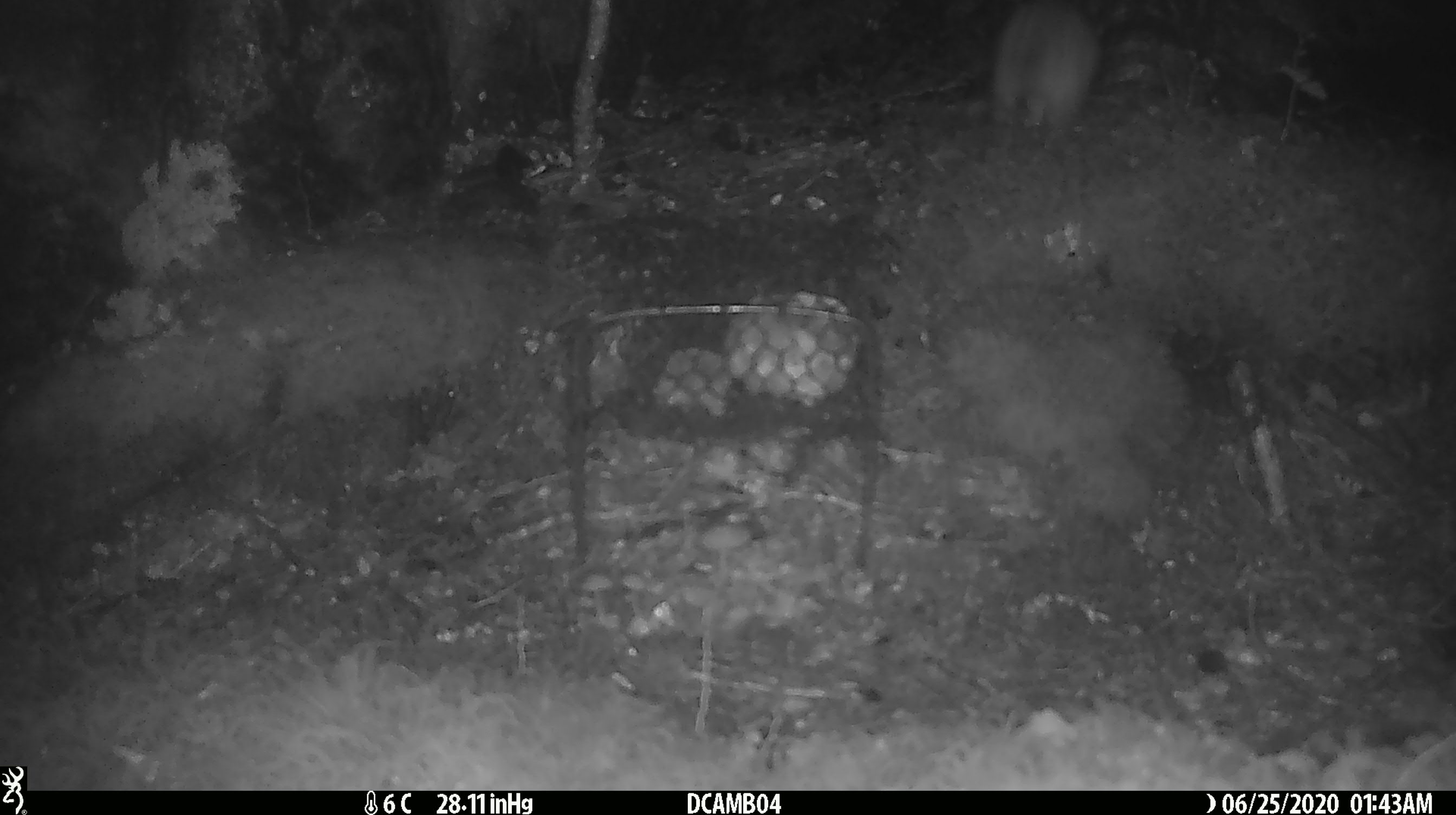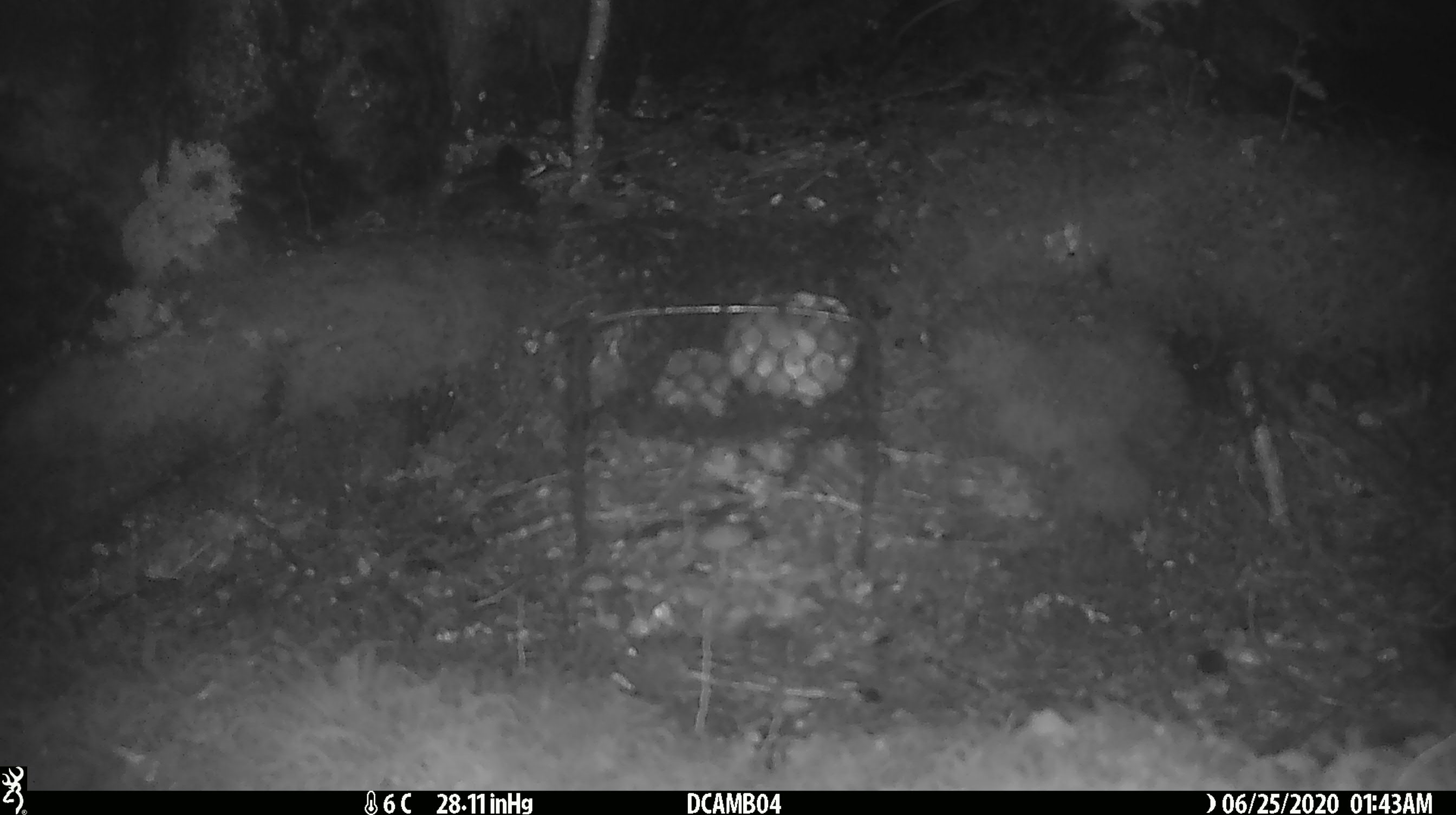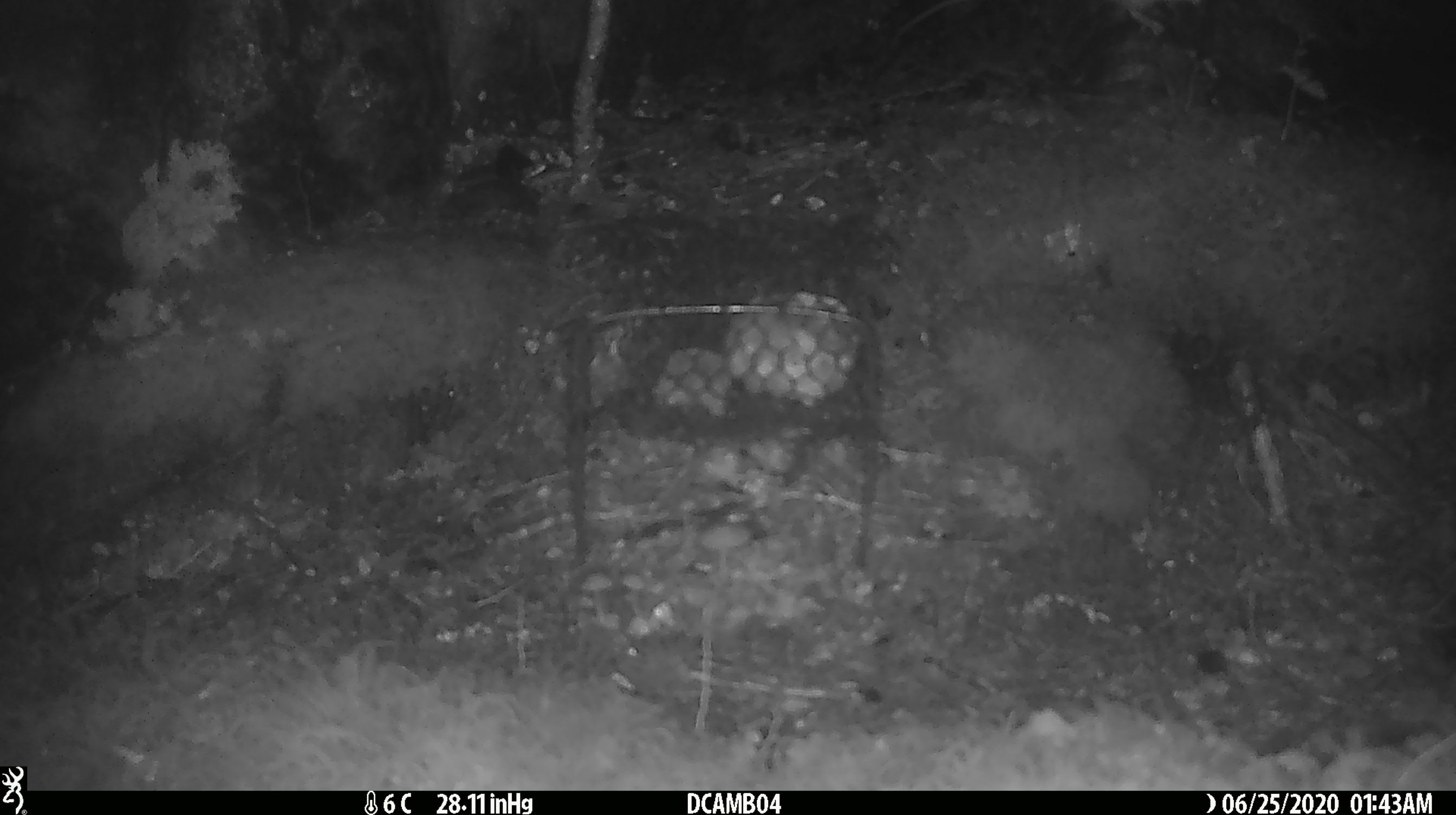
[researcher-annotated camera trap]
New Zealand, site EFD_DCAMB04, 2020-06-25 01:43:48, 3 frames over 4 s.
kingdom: Animalia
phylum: Chordata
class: Mammalia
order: Rodentia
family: Muridae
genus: Rattus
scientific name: Rattus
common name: rat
Rat (Rattus).